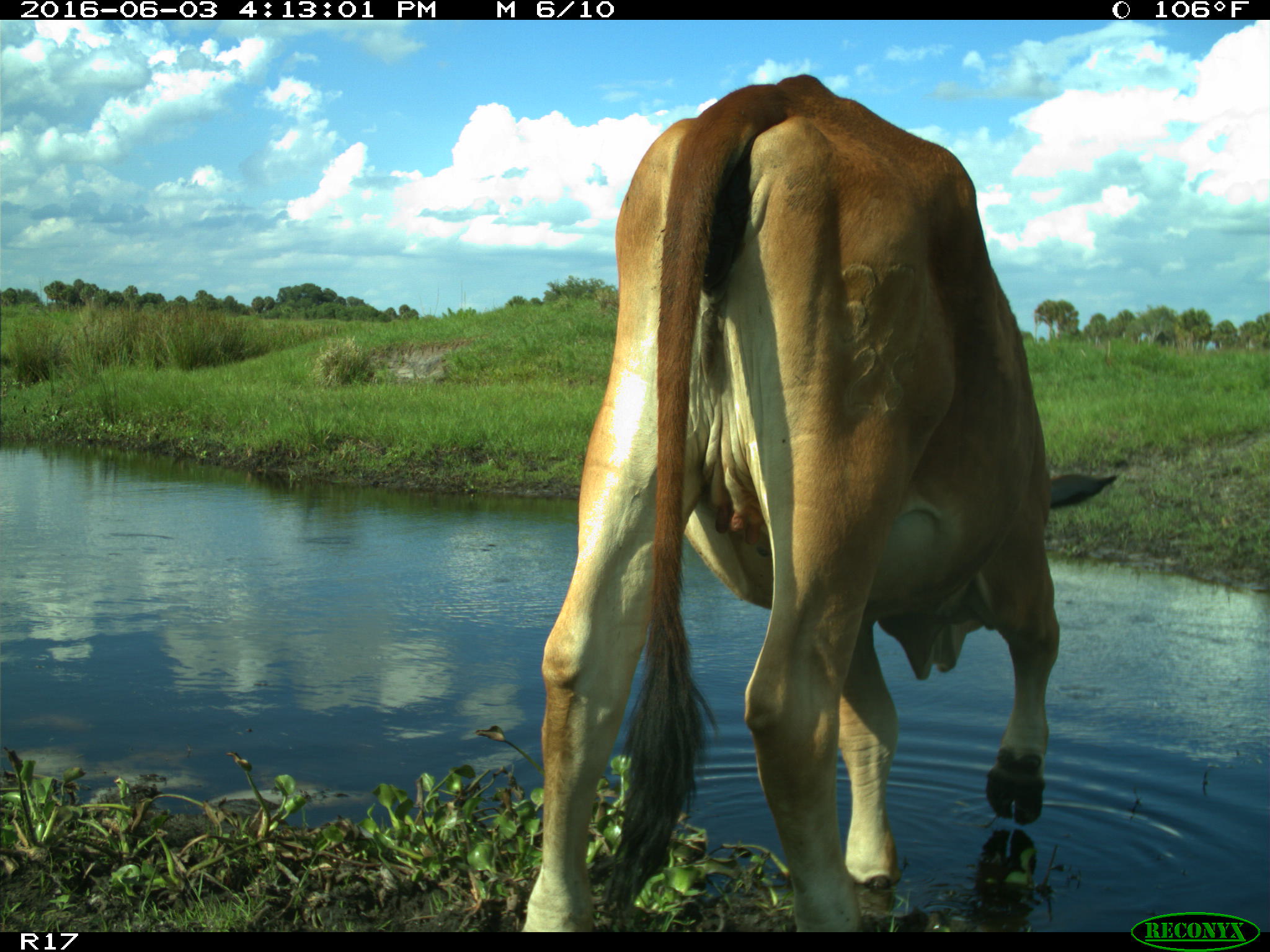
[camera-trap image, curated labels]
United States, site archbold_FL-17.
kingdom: Animalia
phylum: Chordata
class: Mammalia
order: Artiodactyla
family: Bovidae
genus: Bos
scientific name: Bos taurus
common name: domestic cow